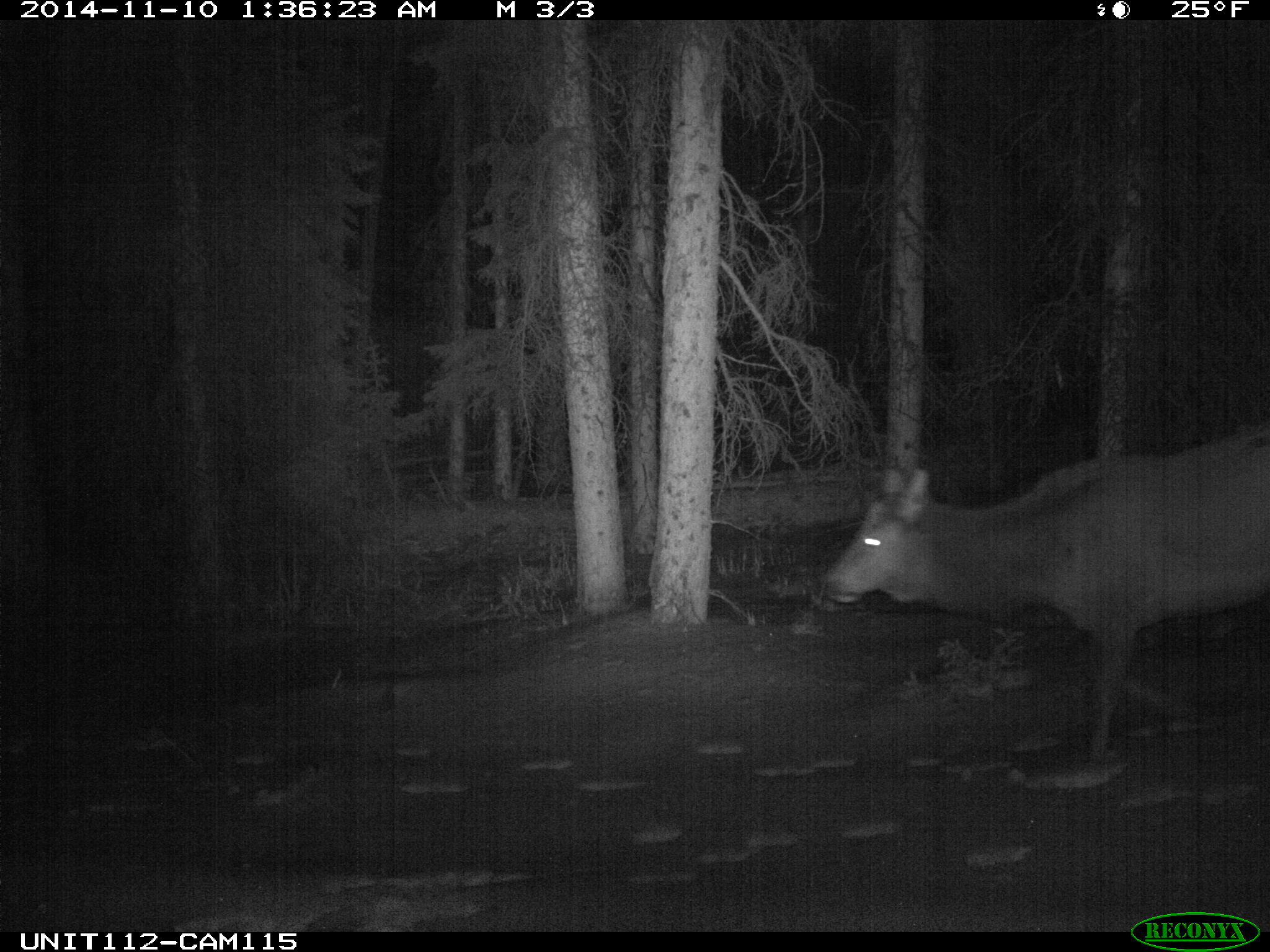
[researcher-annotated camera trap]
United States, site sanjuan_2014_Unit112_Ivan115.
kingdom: Animalia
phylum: Chordata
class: Mammalia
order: Artiodactyla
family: Cervidae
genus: Cervus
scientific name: Cervus elaphus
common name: red deer